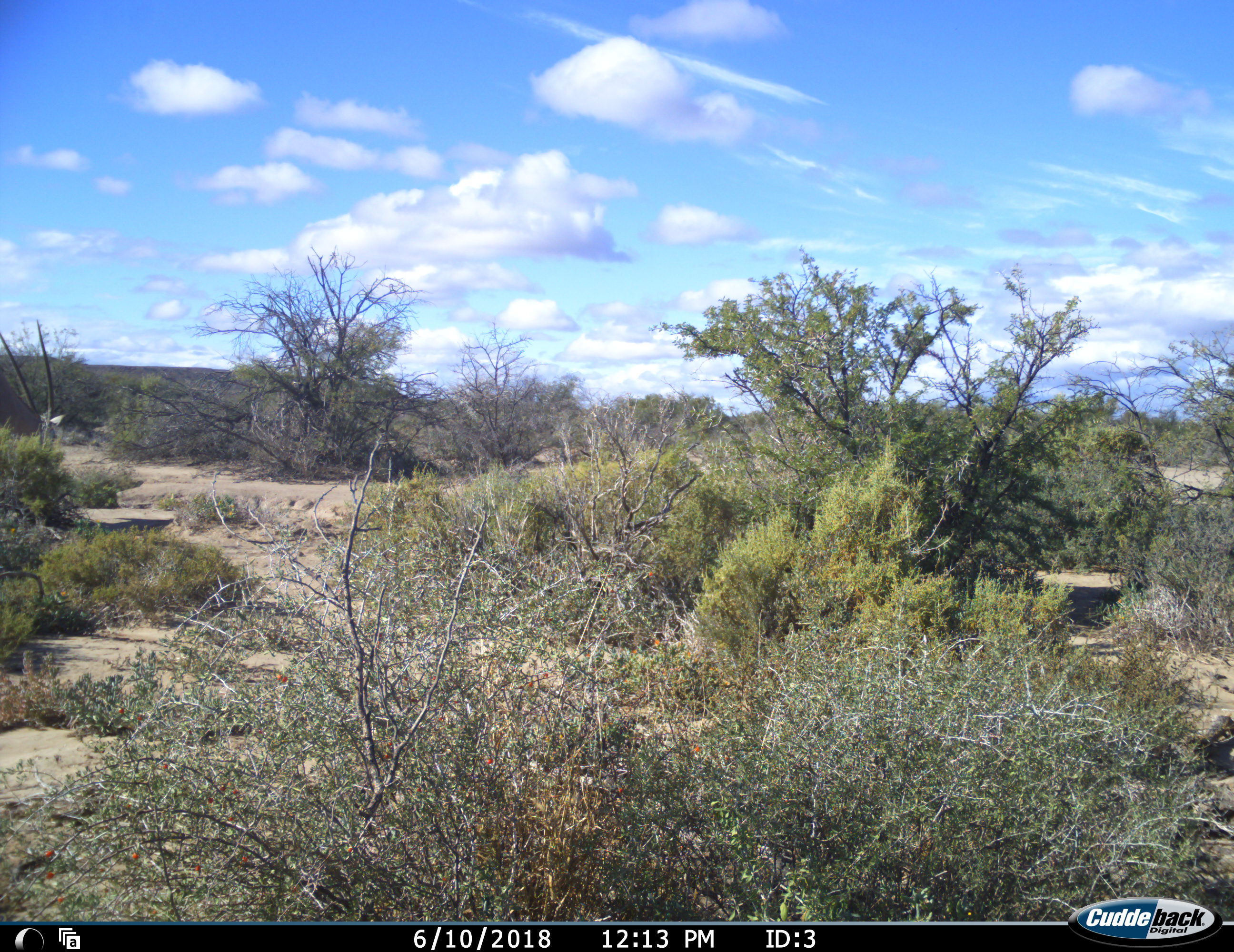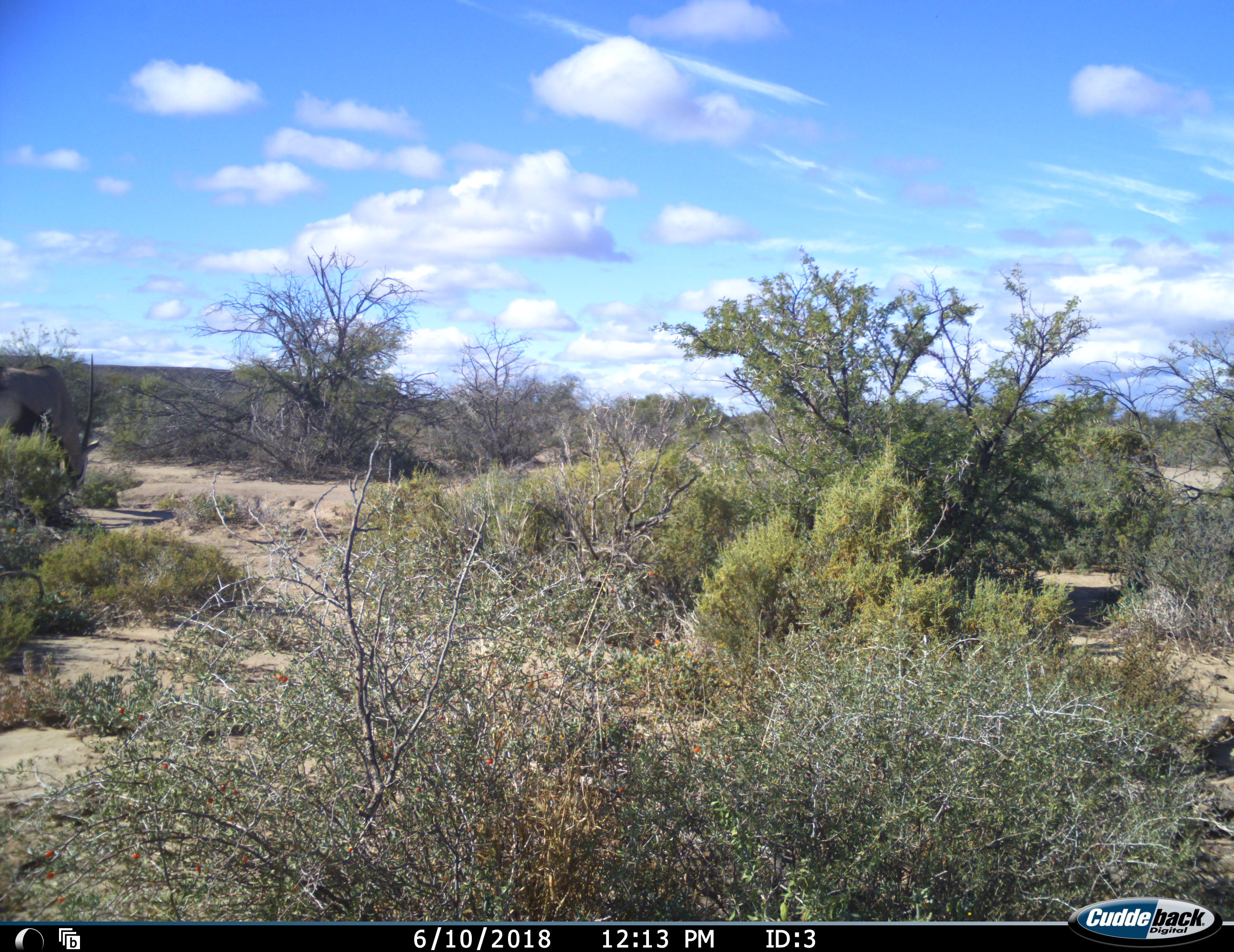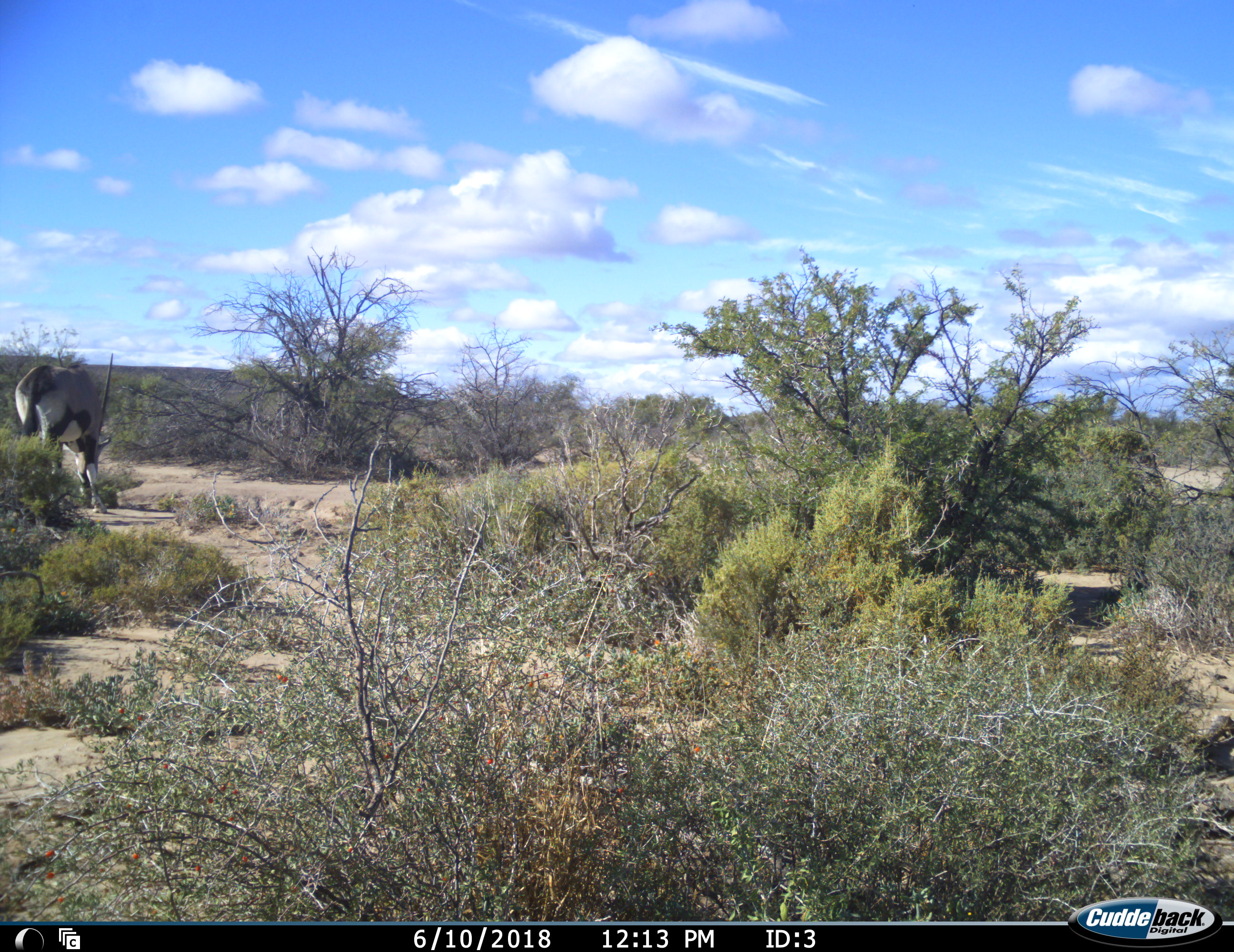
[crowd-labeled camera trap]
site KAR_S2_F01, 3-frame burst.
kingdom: Animalia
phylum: Chordata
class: Mammalia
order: Artiodactyla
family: Bovidae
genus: Oryx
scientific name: Oryx gazella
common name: gemsbok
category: oryx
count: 1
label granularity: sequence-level